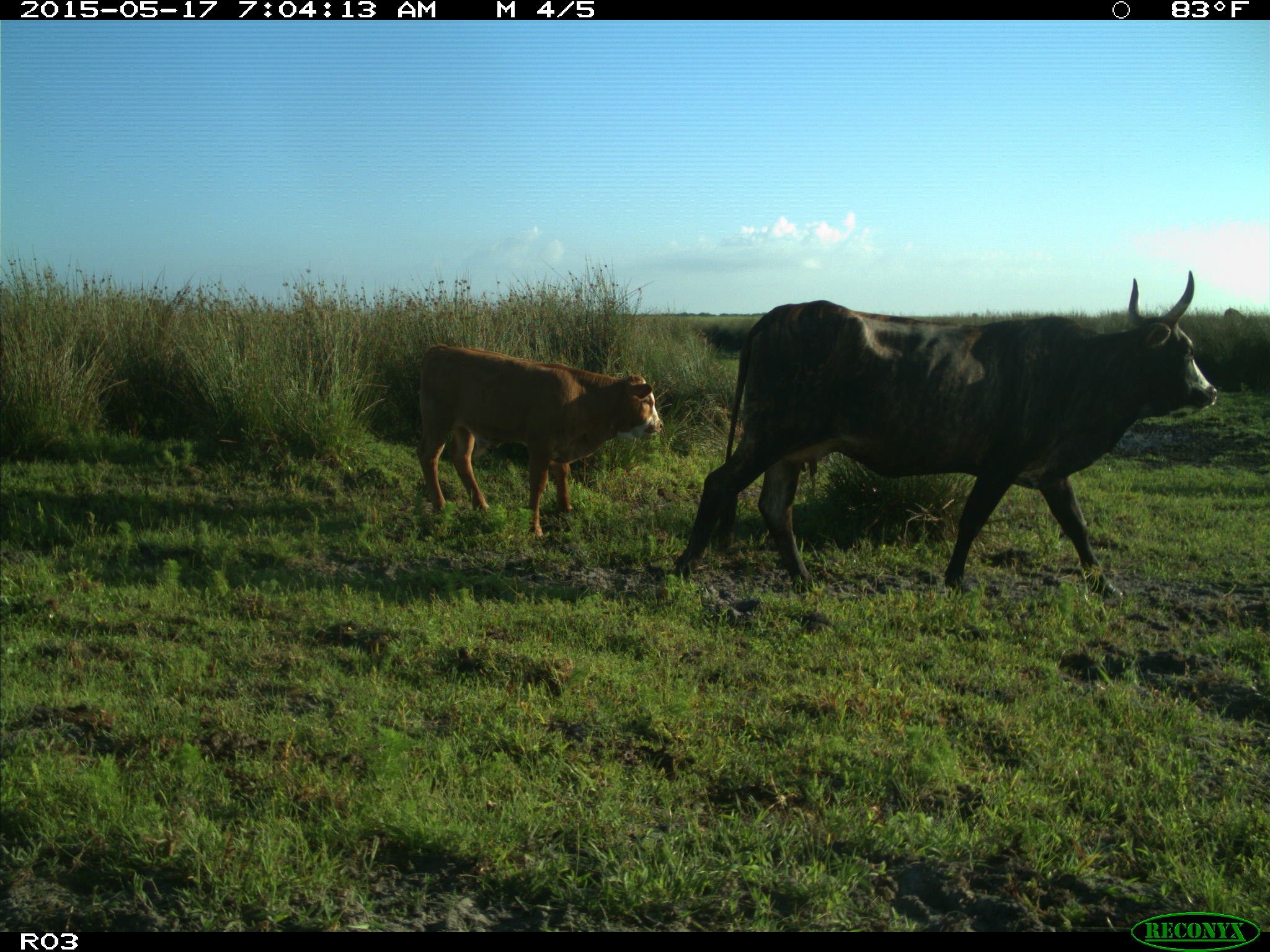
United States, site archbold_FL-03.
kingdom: Animalia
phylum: Chordata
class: Mammalia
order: Artiodactyla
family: Bovidae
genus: Bos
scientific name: Bos taurus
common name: domestic cow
Bos taurus (domestic cow).